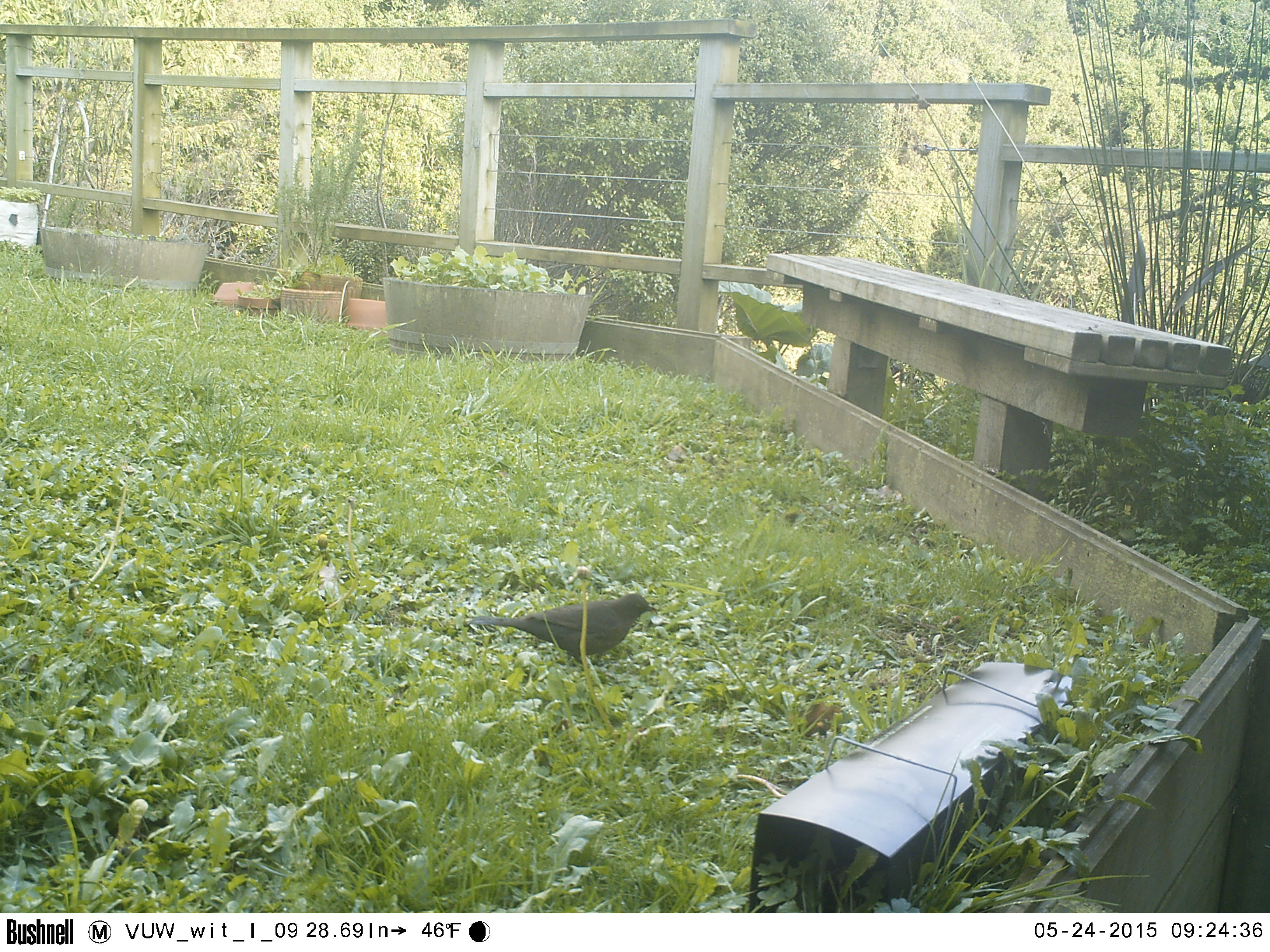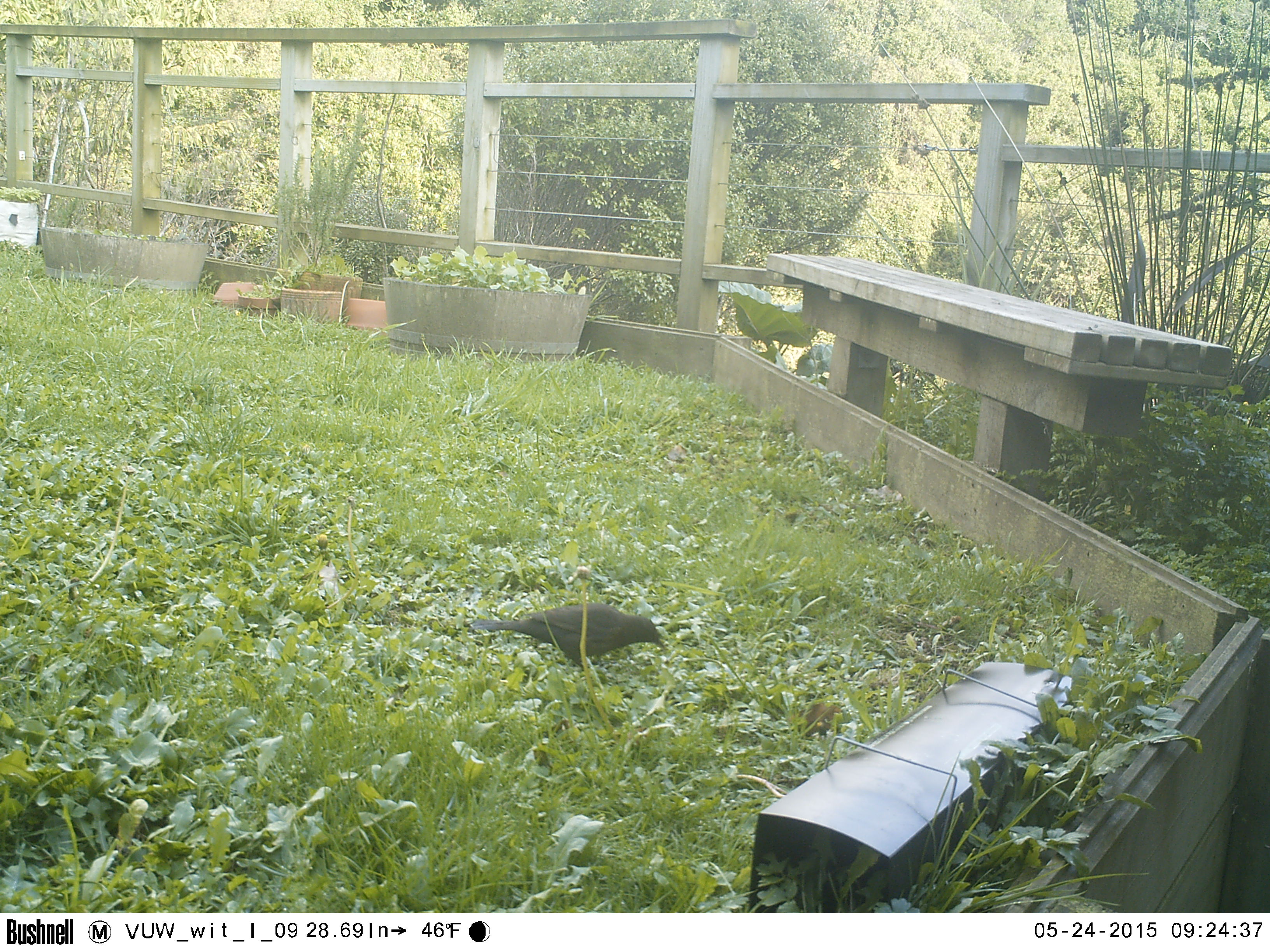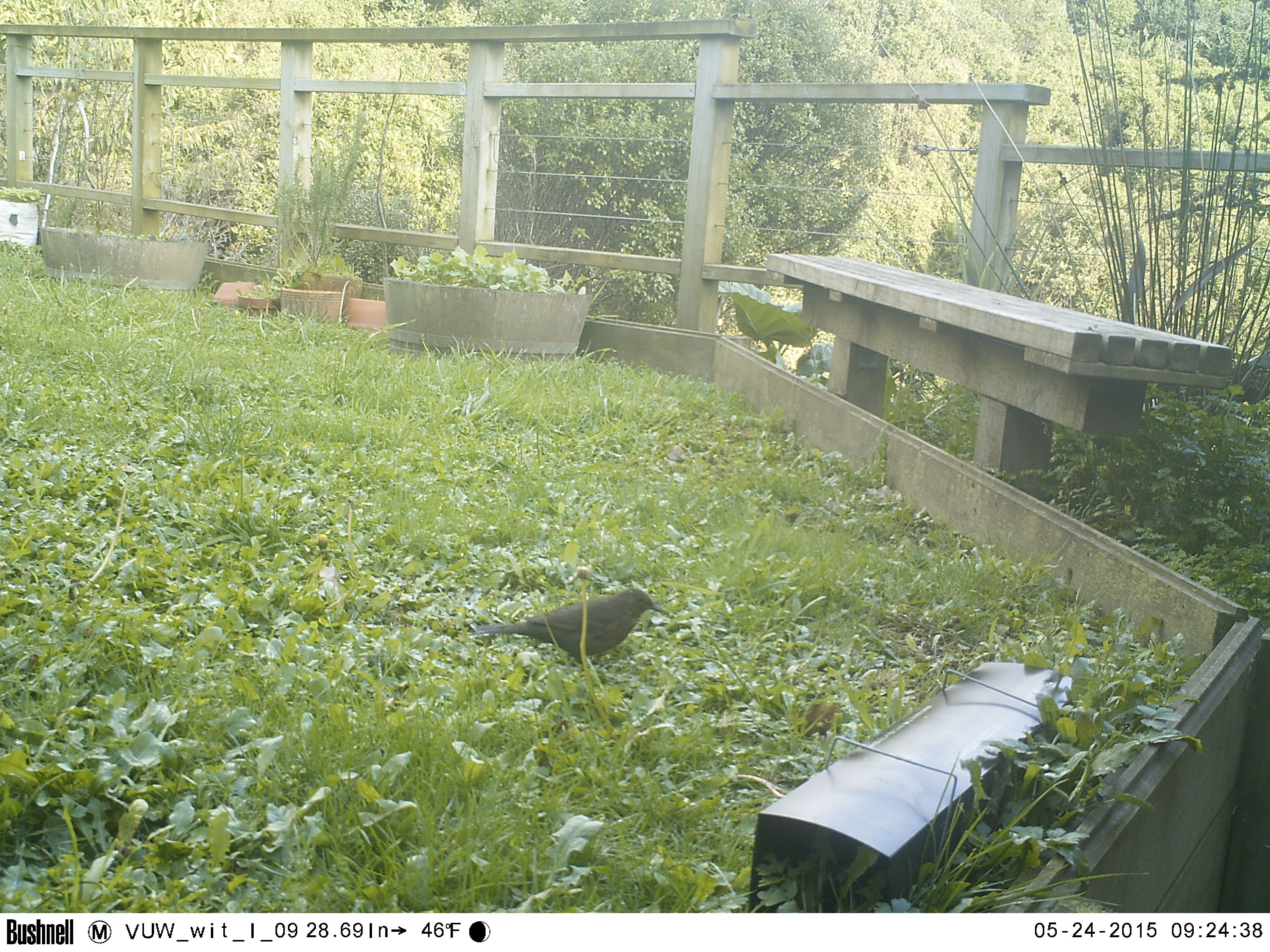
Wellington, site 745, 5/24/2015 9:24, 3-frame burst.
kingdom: Animalia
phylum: Chordata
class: Aves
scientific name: Aves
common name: bird